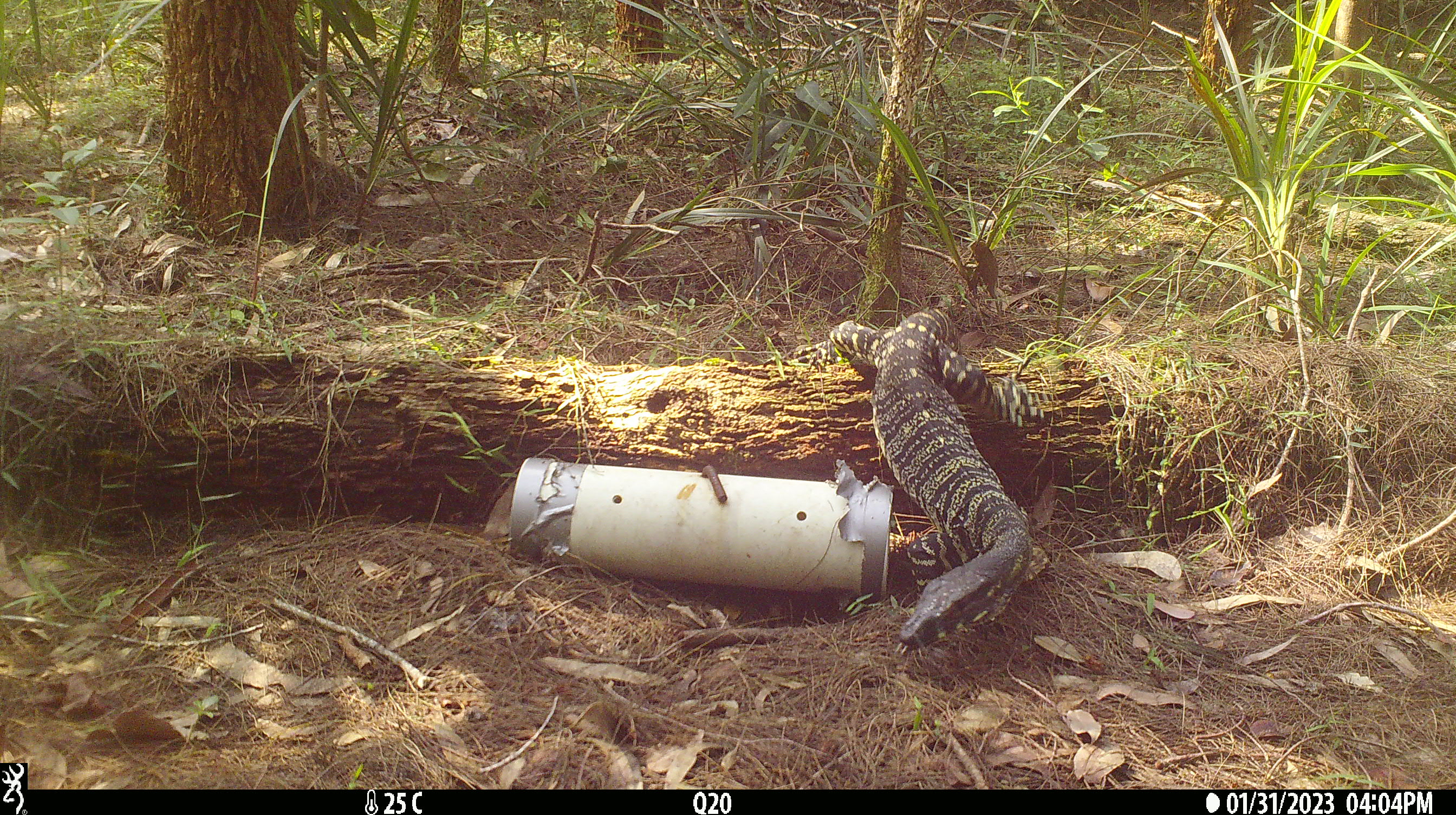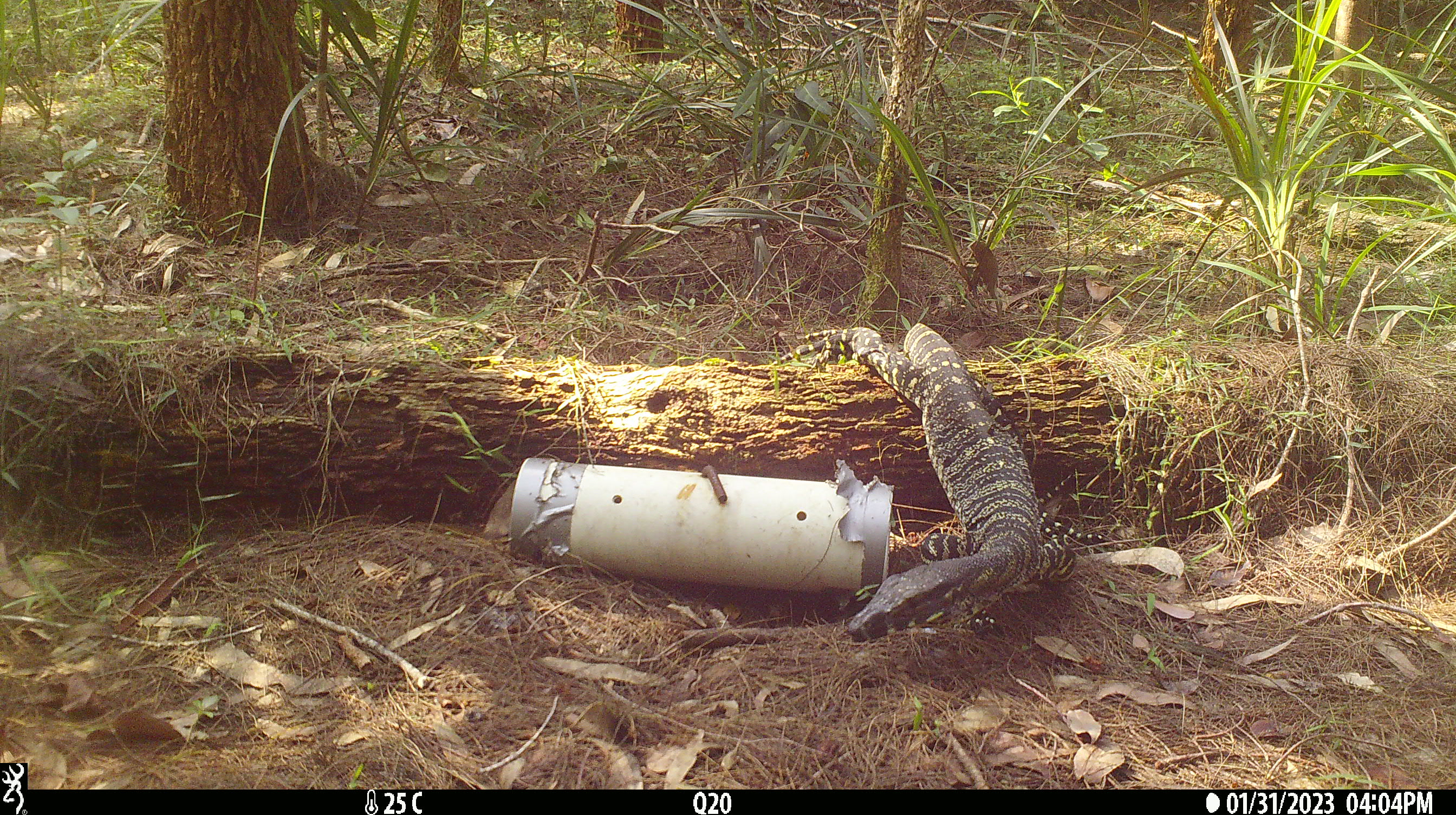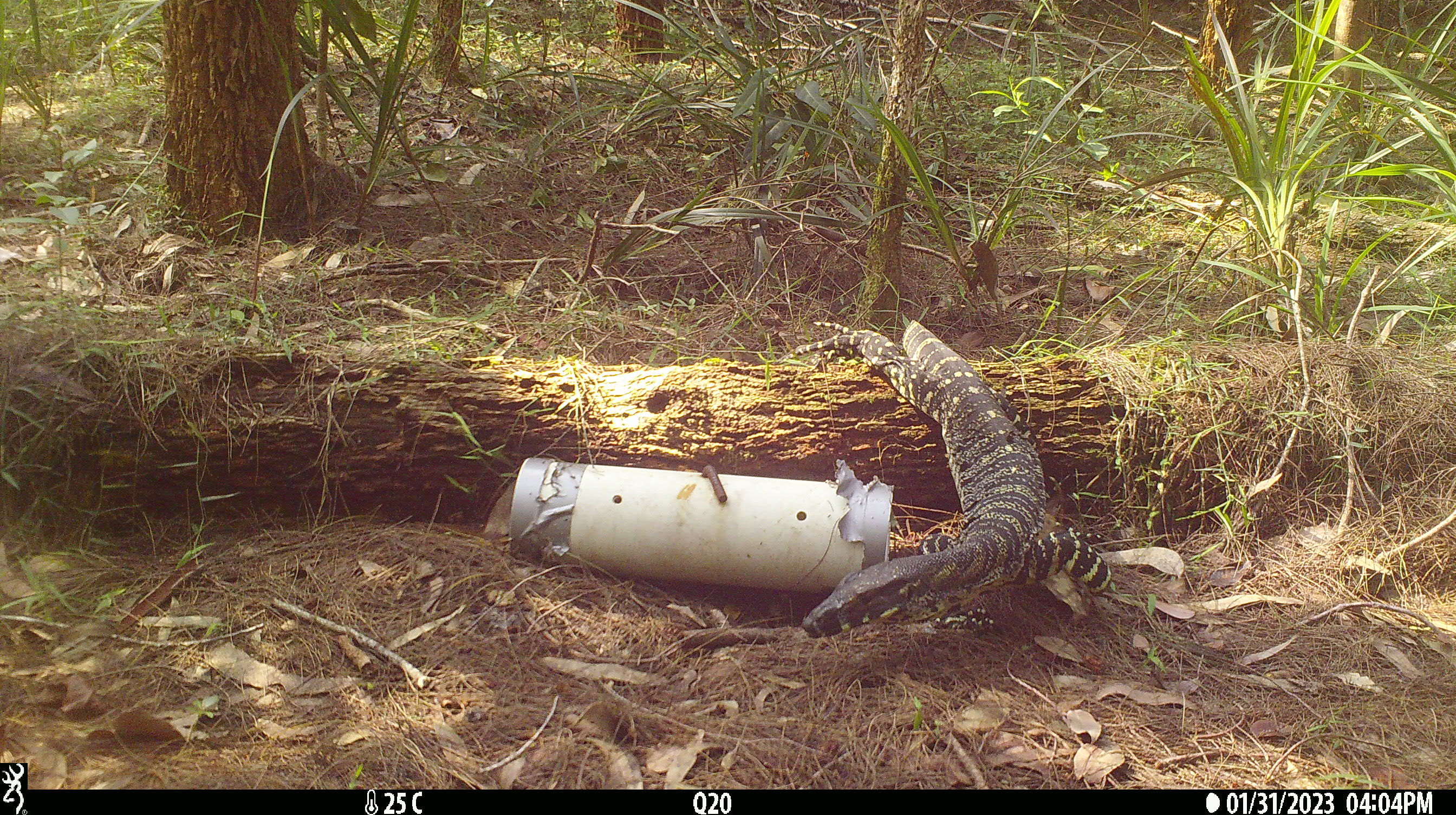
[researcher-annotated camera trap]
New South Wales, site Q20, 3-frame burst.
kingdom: Animalia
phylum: Chordata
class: Reptilia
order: Squamata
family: Varanidae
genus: Varanus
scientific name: Varanus varius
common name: lace monitor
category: goanna